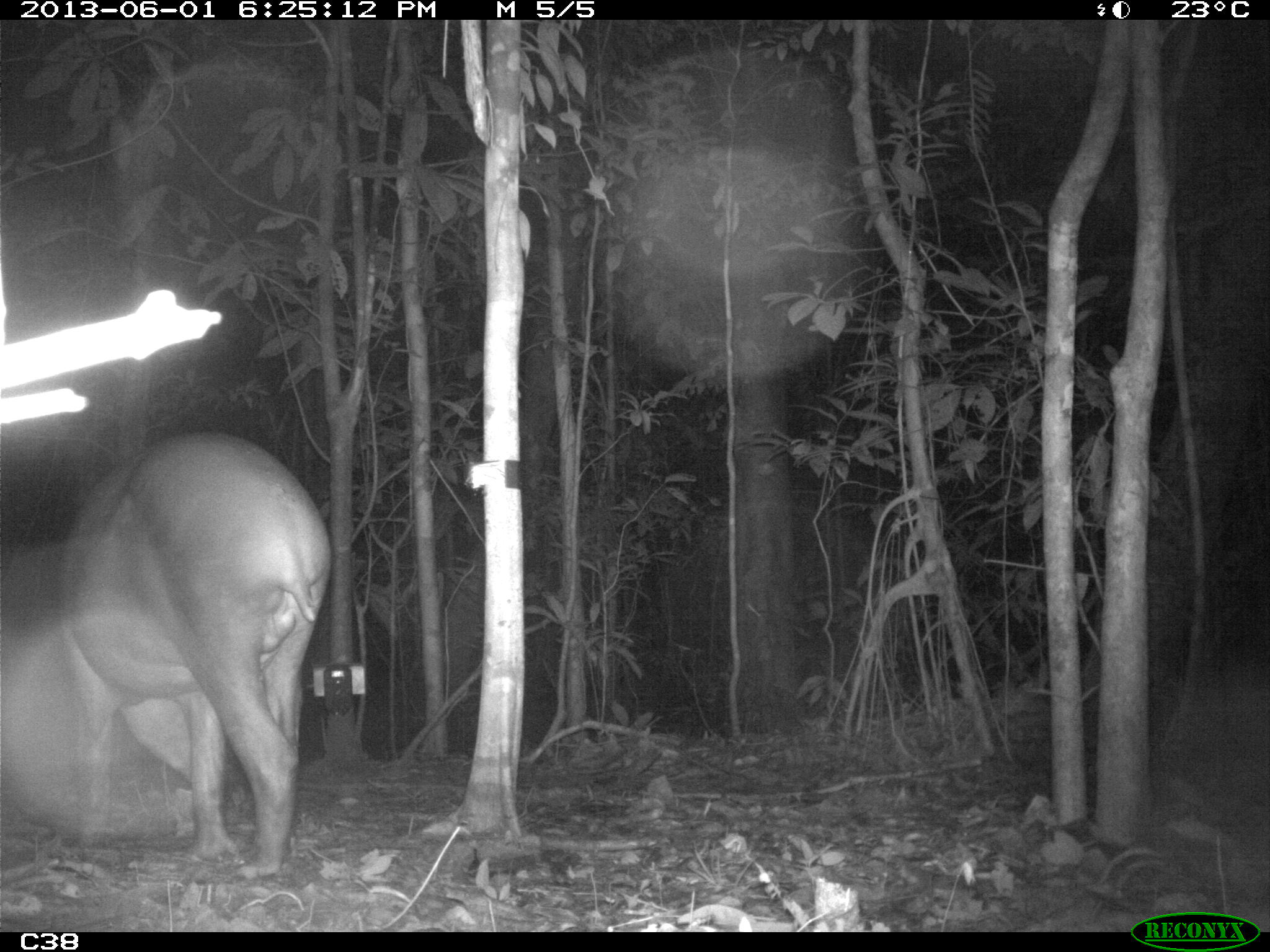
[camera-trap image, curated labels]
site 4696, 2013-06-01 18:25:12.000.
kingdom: Animalia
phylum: Chordata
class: Mammalia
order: Perissodactyla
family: Tapiridae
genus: Tapirus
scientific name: Tapirus terrestris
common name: south american tapir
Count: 1.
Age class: adult.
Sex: male.